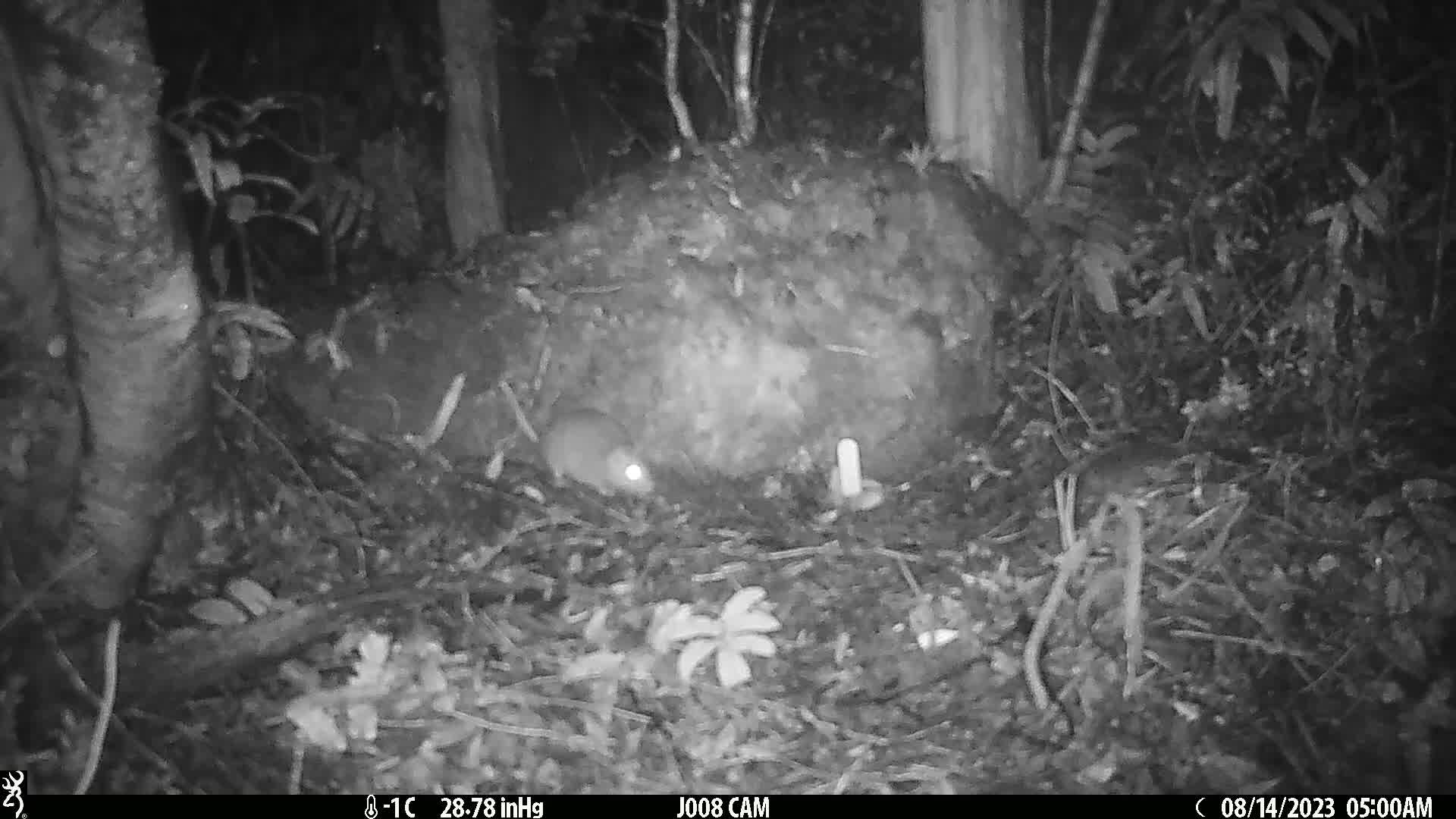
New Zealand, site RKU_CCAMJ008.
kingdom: Animalia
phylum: Chordata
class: Mammalia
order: Rodentia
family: Muridae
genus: Rattus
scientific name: Rattus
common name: rat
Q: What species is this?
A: Rat (Rattus).